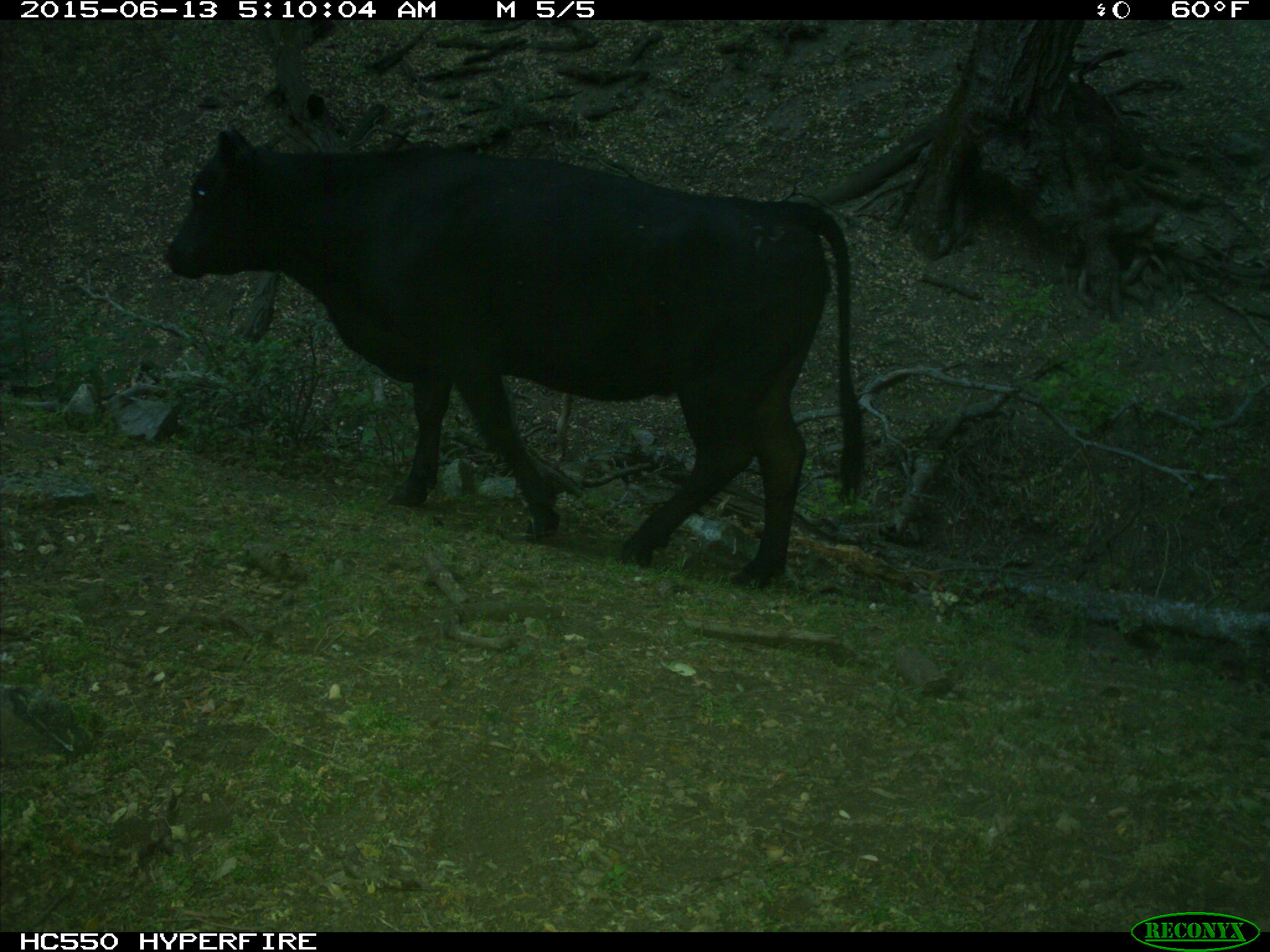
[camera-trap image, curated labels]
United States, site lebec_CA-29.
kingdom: Animalia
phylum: Chordata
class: Mammalia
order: Artiodactyla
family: Bovidae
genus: Bos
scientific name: Bos taurus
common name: domestic cow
Bos taurus (domestic cow).